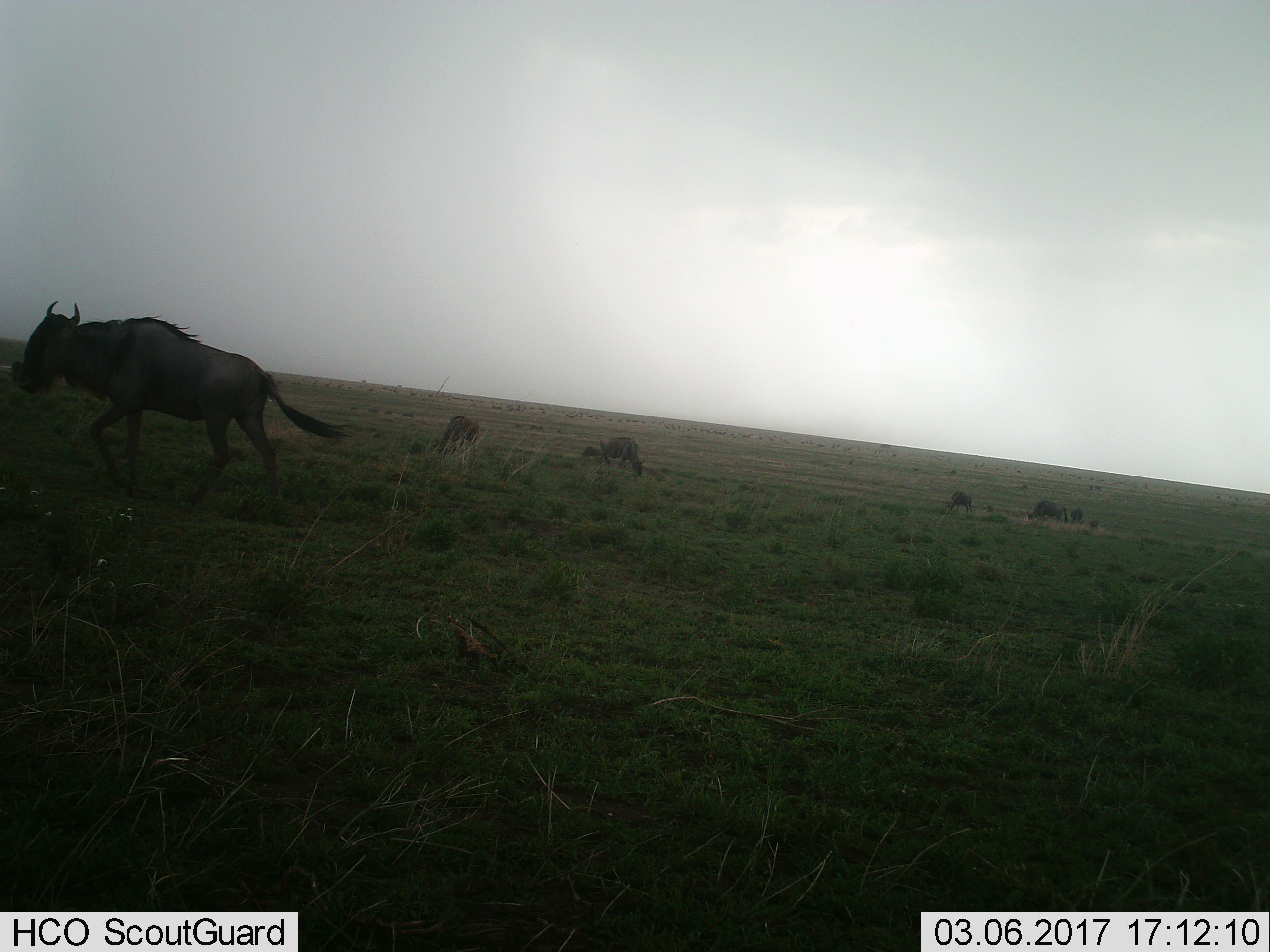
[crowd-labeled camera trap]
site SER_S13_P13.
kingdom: Animalia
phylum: Chordata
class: Mammalia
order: Artiodactyla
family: Bovidae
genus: Connochaetes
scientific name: Connochaetes taurinus taurinus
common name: blue wildebeest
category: wildebeestblue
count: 5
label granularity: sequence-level